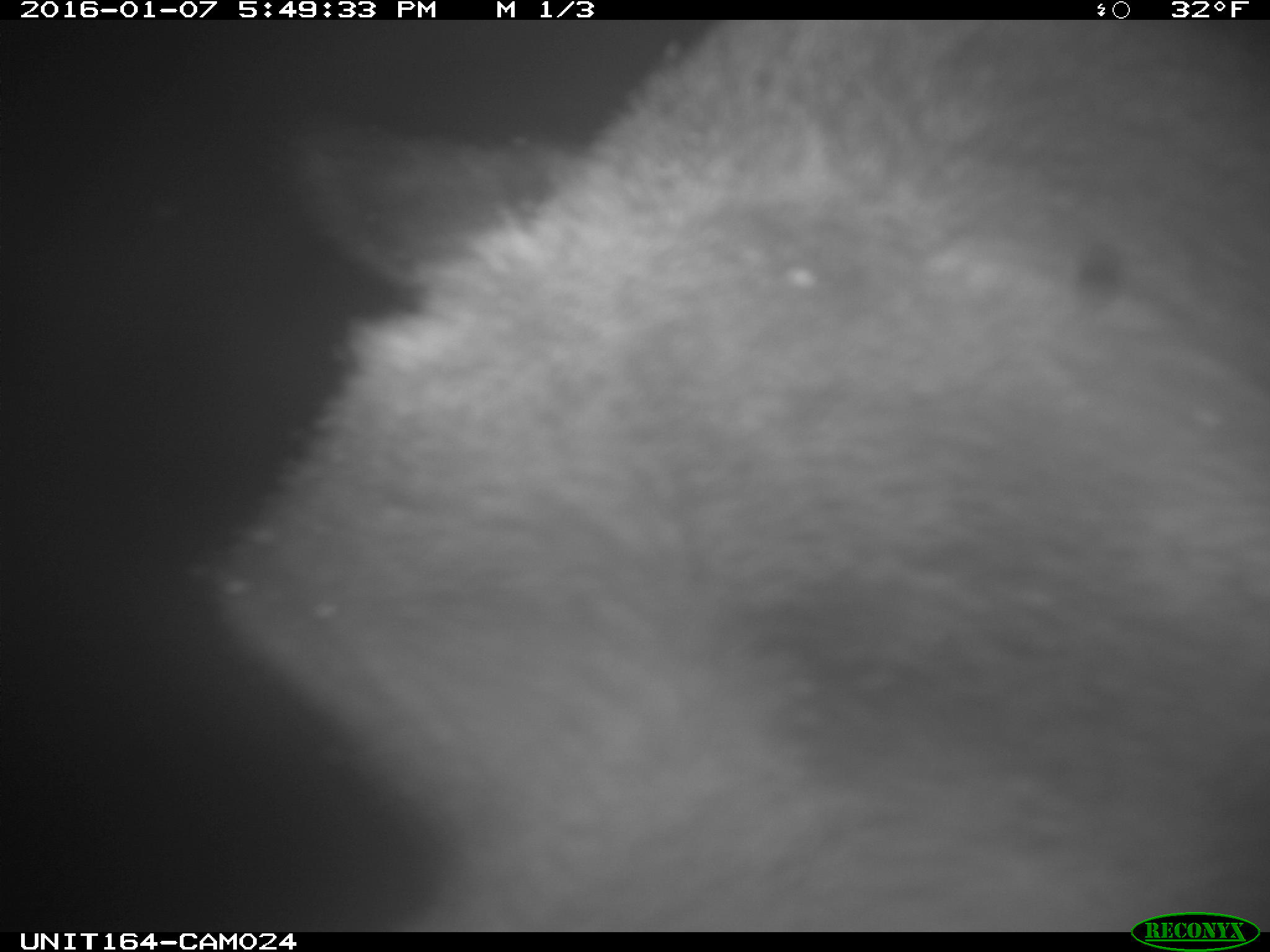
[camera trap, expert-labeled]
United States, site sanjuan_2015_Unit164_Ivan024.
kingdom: Animalia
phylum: Chordata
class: Mammalia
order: Artiodactyla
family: Cervidae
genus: Alces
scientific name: Alces alces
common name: moose